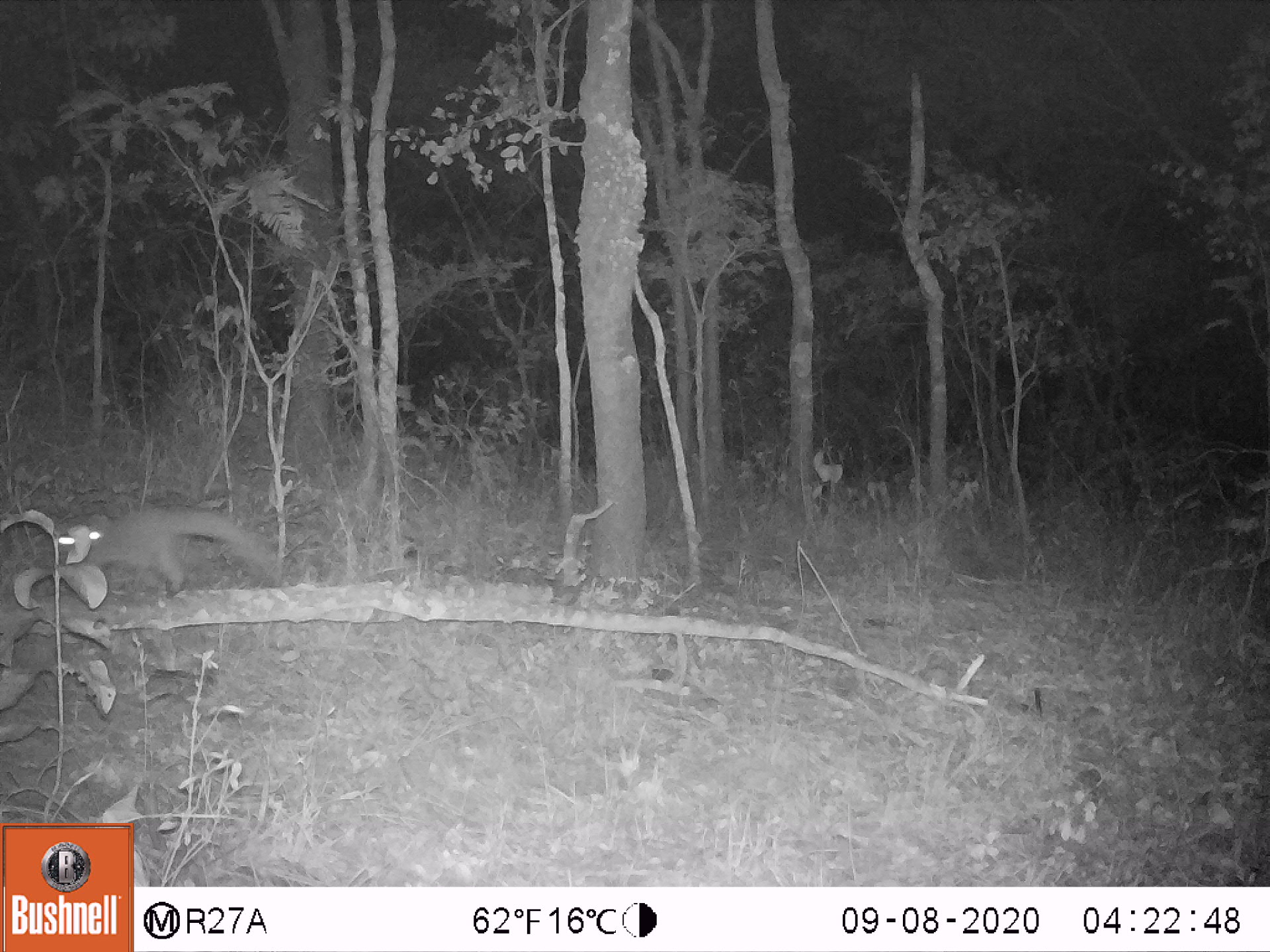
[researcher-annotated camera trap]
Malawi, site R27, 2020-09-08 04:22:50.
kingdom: Animalia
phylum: Chordata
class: Mammalia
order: Primates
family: Galagidae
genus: Galago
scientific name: Galago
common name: lesser bushbabies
Galago (lesser bushbabies), count 1.